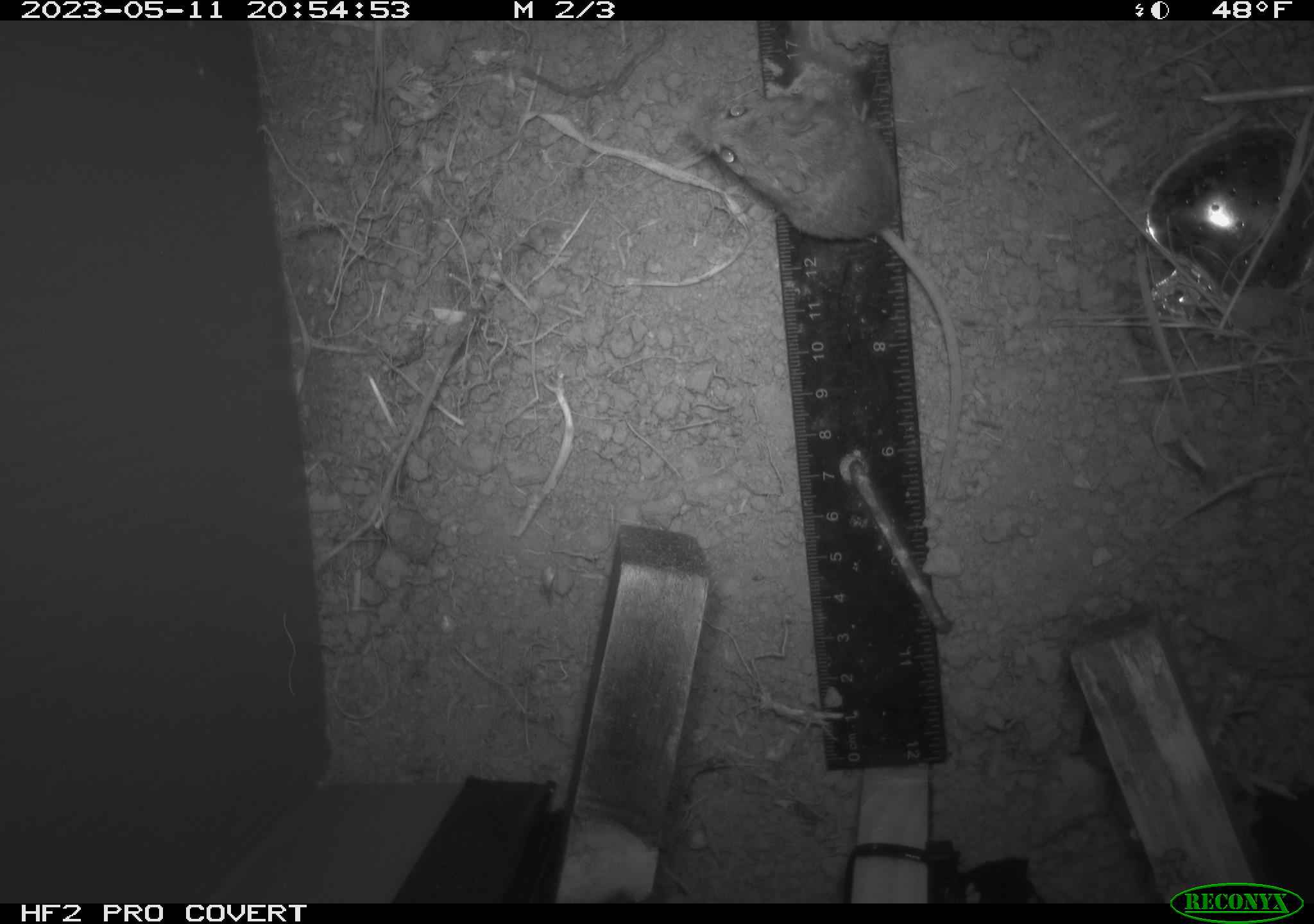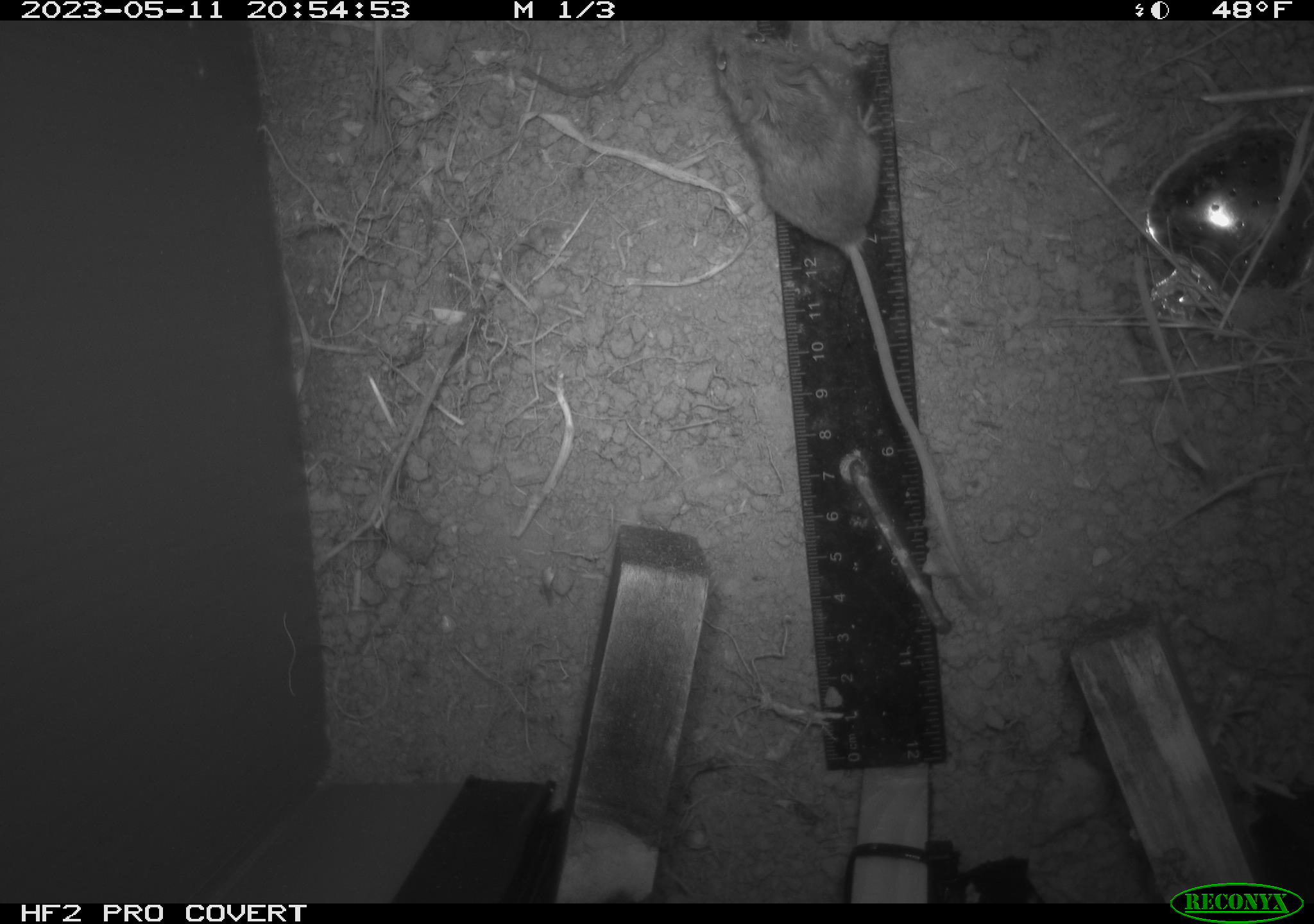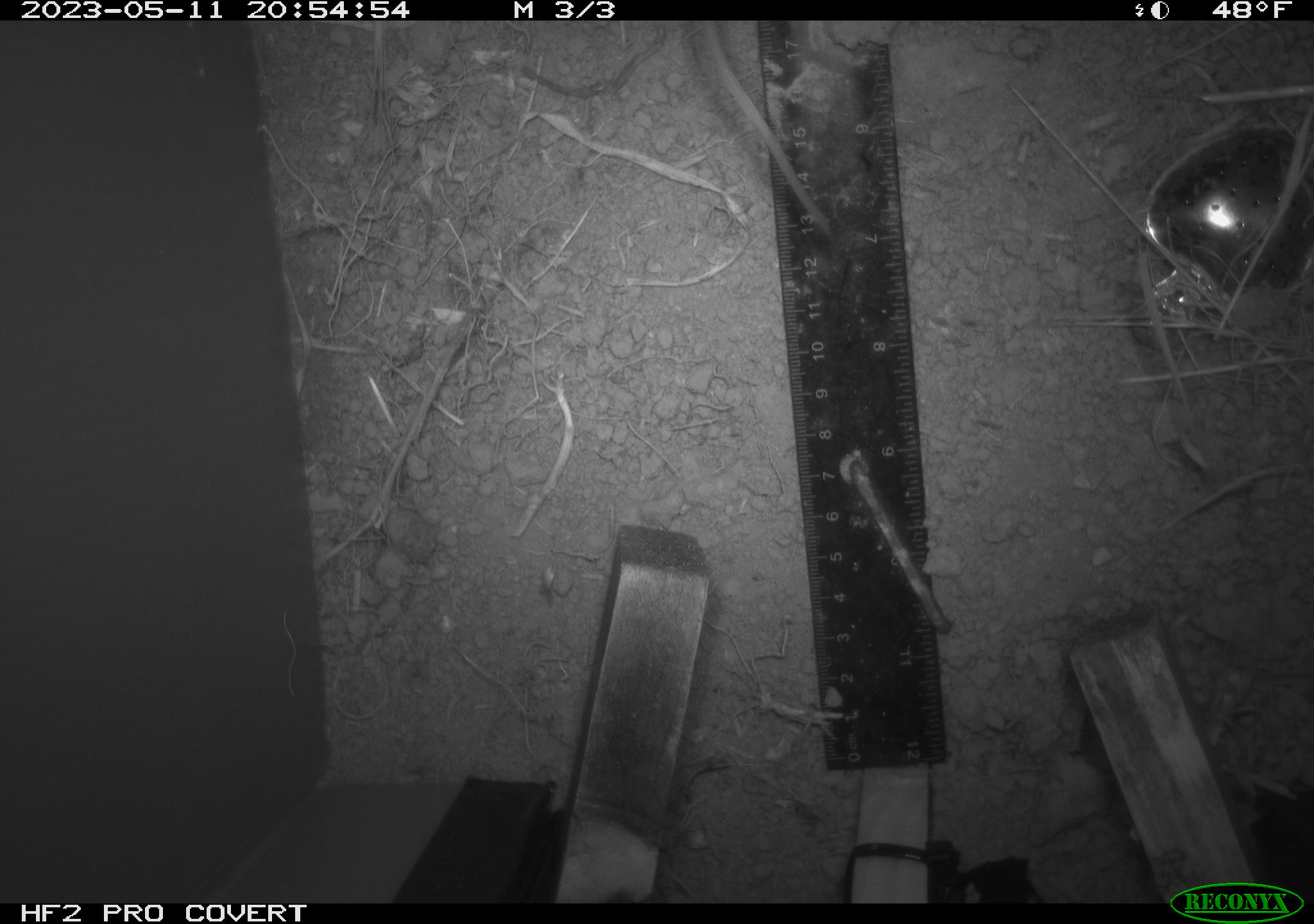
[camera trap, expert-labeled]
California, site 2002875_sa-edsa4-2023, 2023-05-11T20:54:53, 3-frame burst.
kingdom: Animalia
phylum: Chordata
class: Mammalia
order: Rodentia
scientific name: Rodentia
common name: mouse species